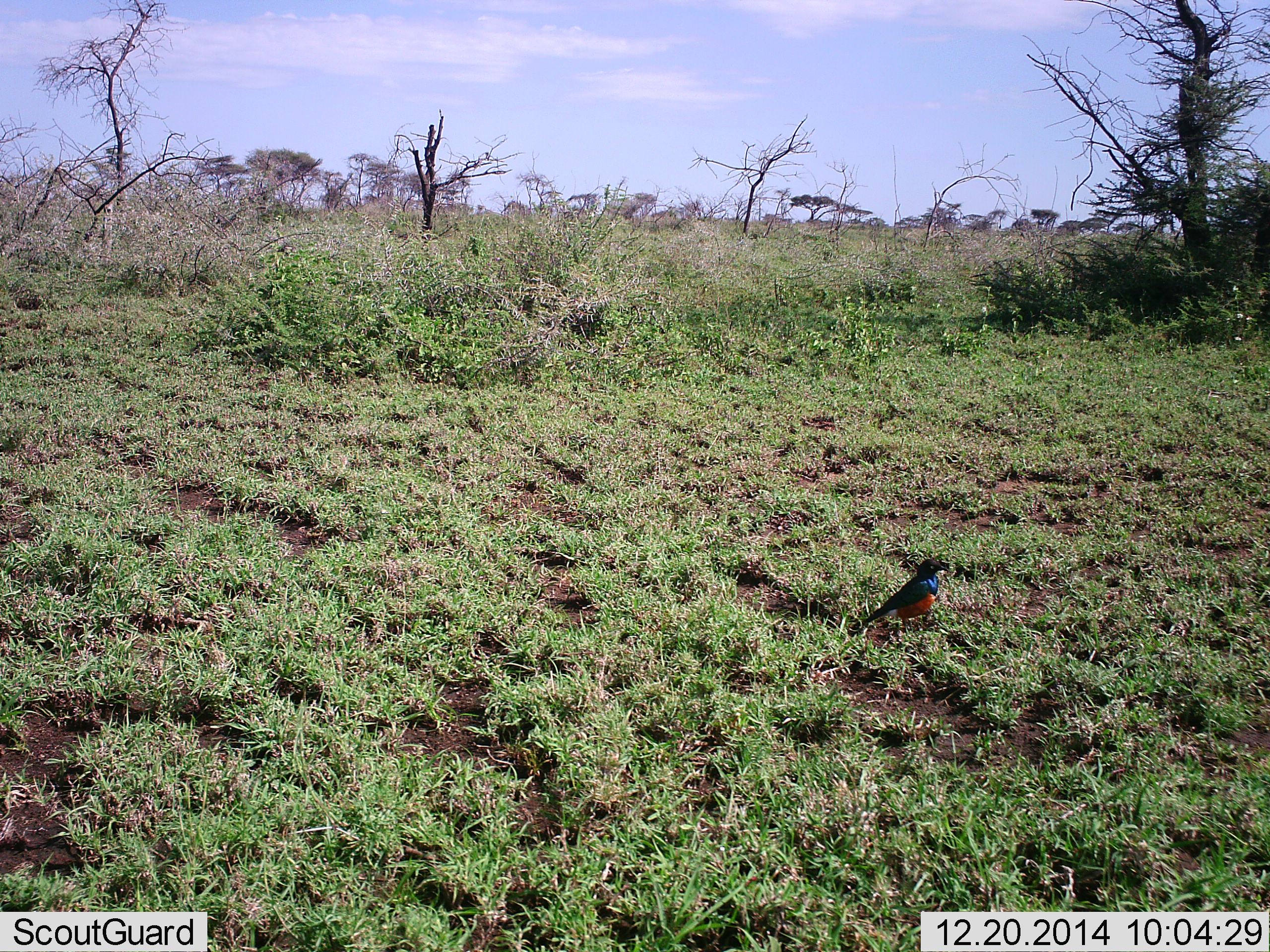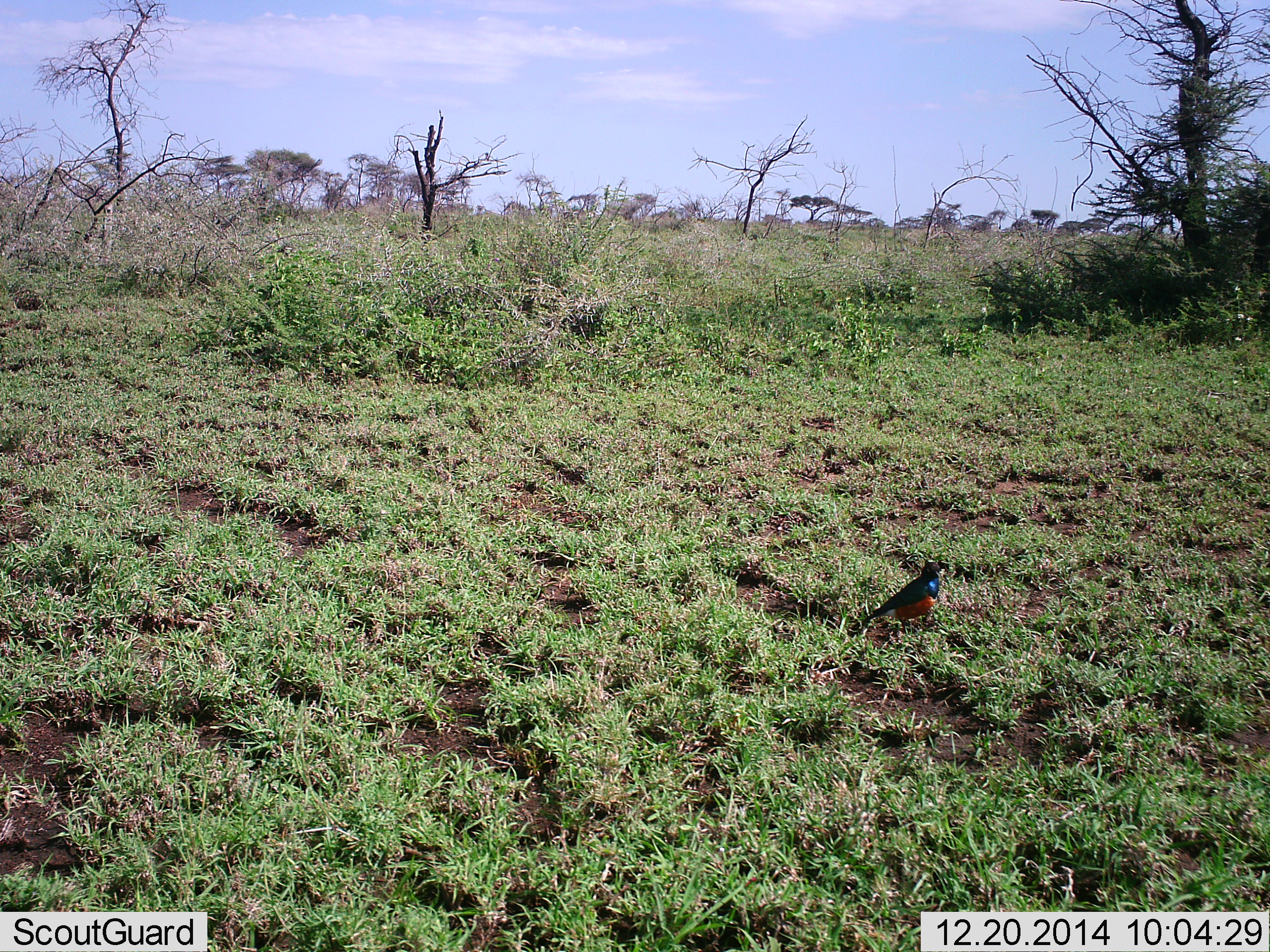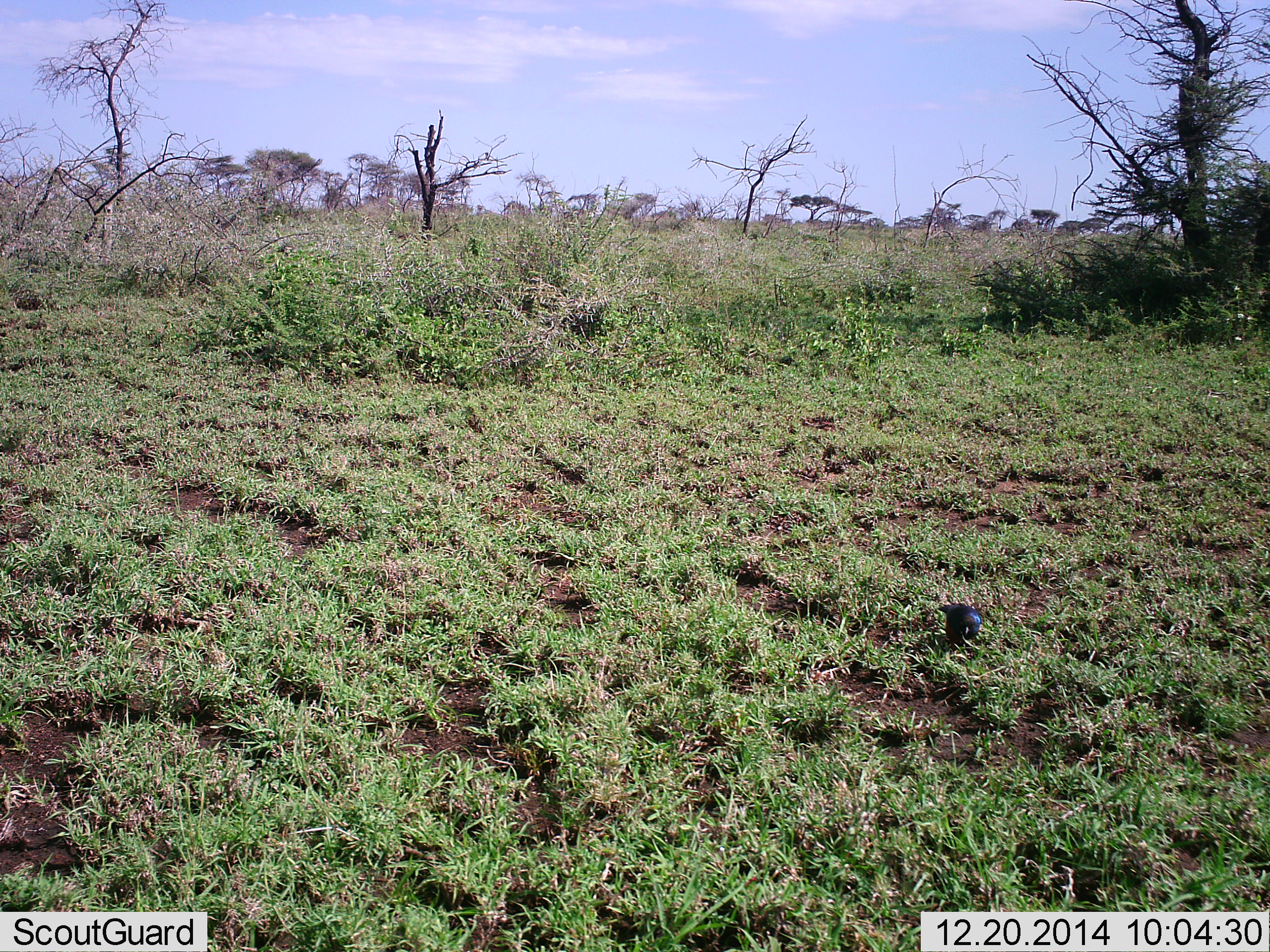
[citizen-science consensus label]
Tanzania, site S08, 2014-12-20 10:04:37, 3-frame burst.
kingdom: Animalia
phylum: Chordata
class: Aves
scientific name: Aves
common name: bird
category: otherbird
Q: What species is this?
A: Otherbird (bird) (Aves).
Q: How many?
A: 1.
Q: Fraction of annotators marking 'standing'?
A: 60%.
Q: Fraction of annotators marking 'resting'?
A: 10%.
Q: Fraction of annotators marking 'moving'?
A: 20%.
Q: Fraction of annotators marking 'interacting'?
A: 0%.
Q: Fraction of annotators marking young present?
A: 0%.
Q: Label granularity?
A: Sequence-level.